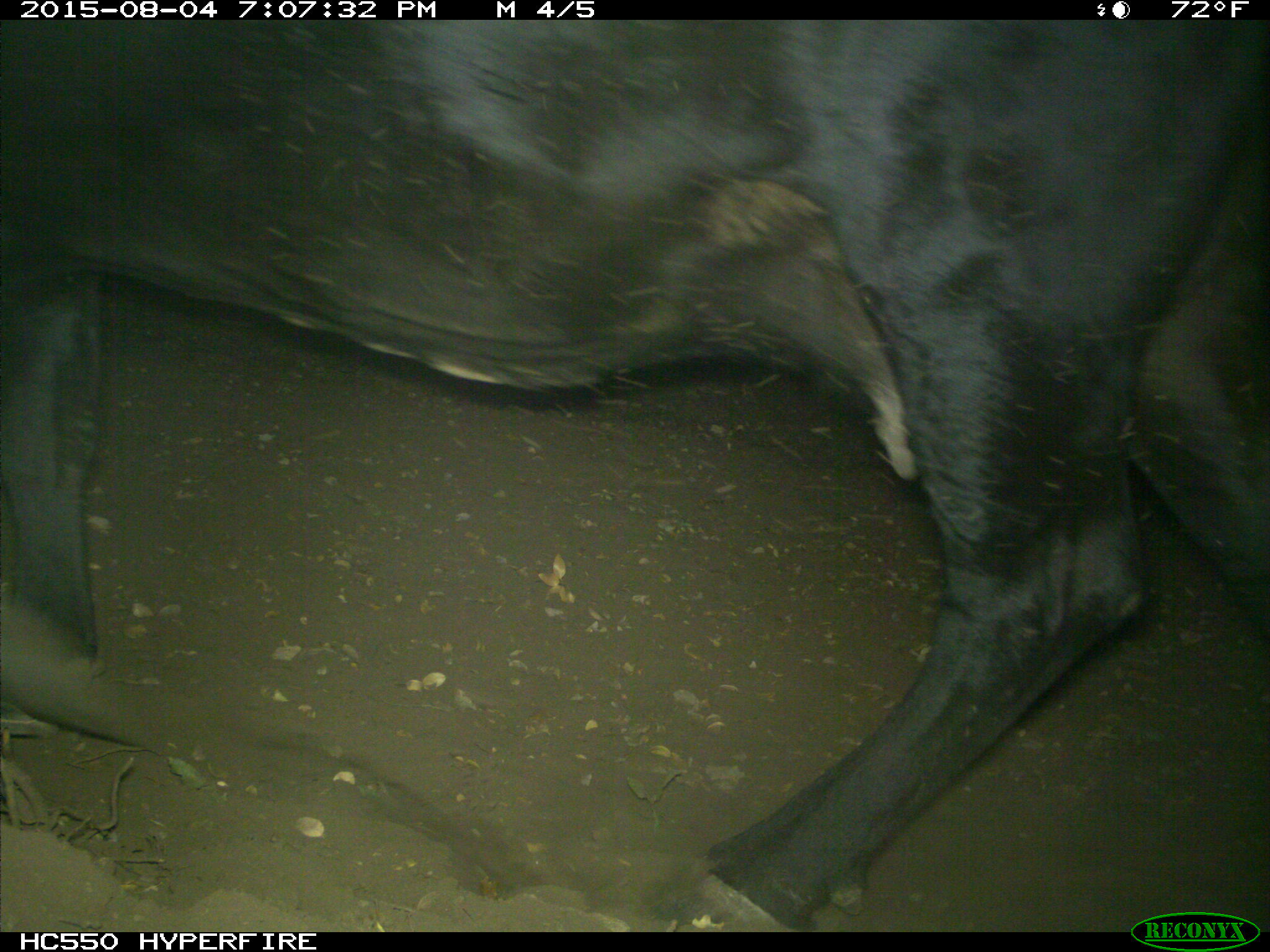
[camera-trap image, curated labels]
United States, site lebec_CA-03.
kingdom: Animalia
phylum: Chordata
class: Mammalia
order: Artiodactyla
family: Bovidae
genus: Bos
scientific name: Bos taurus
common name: domestic cow